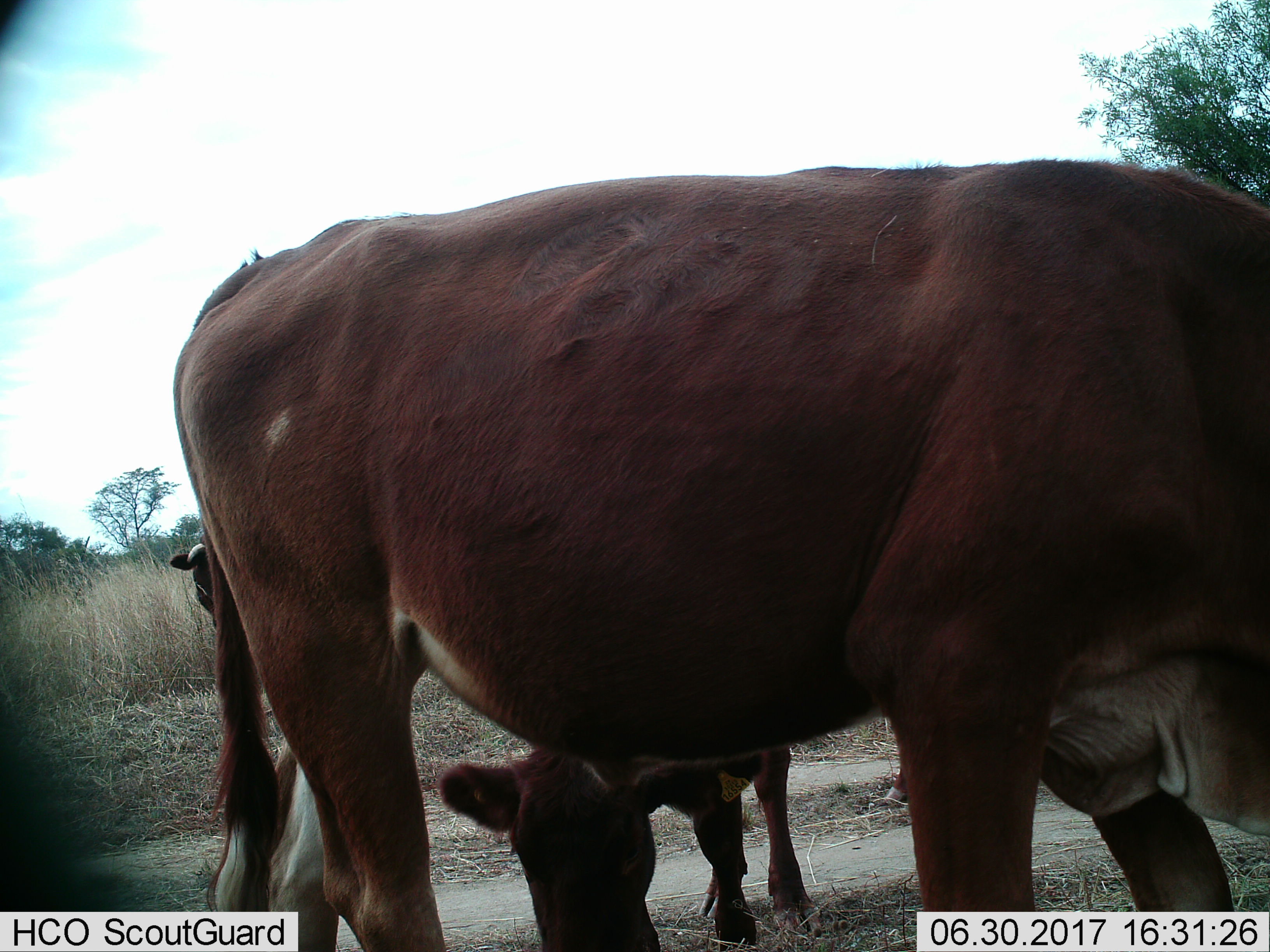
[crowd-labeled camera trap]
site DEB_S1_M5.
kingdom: Animalia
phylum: Chordata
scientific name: Vertebrata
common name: domestic animal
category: domesticanimal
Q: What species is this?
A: Domesticanimal (domestic animal) (Vertebrata).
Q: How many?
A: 3.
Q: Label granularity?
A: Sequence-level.